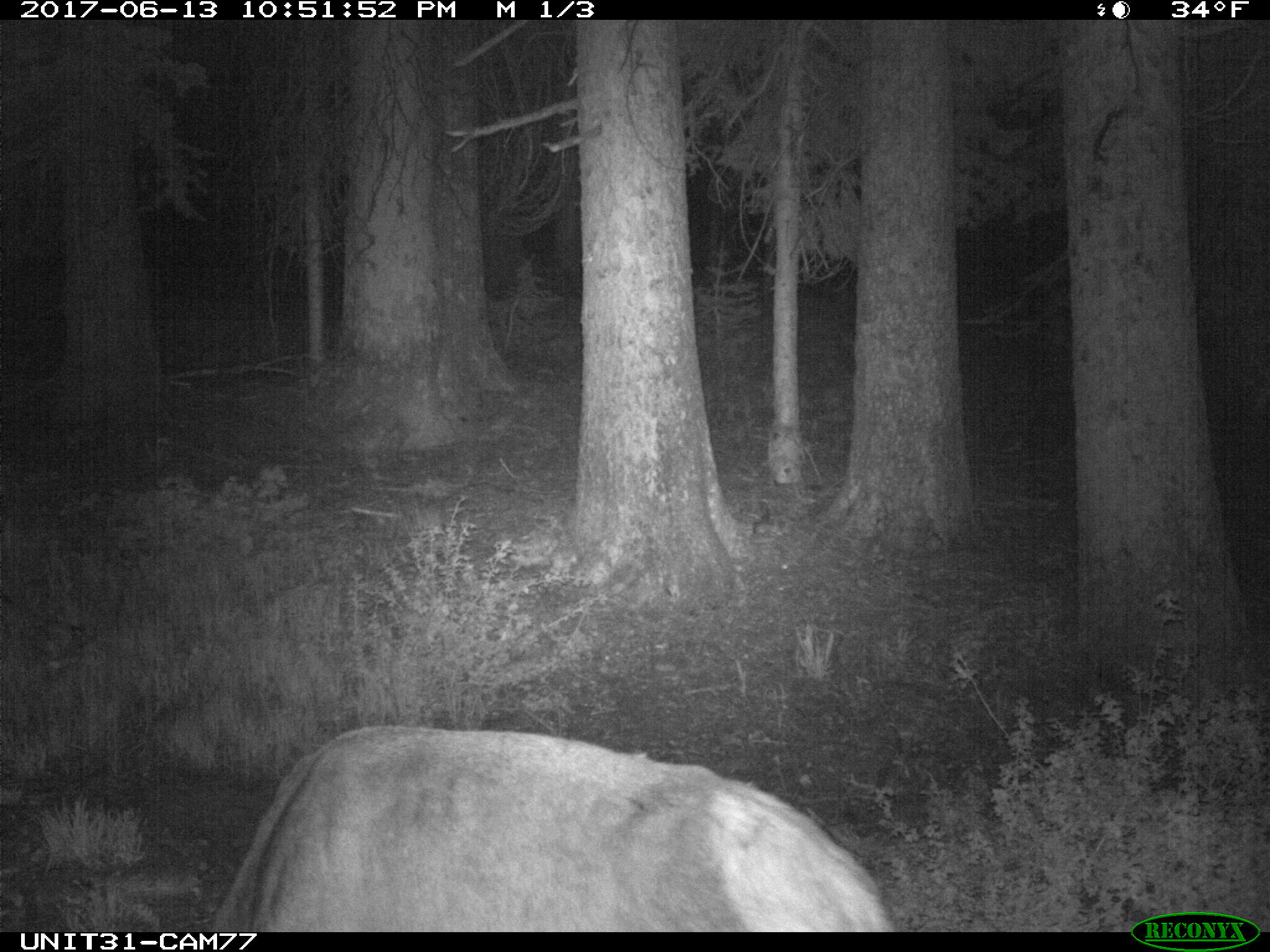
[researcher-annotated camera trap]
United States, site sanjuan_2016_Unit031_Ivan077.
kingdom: Animalia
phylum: Chordata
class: Mammalia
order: Artiodactyla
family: Cervidae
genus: Cervus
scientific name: Cervus elaphus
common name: red deer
Cervus elaphus (red deer).